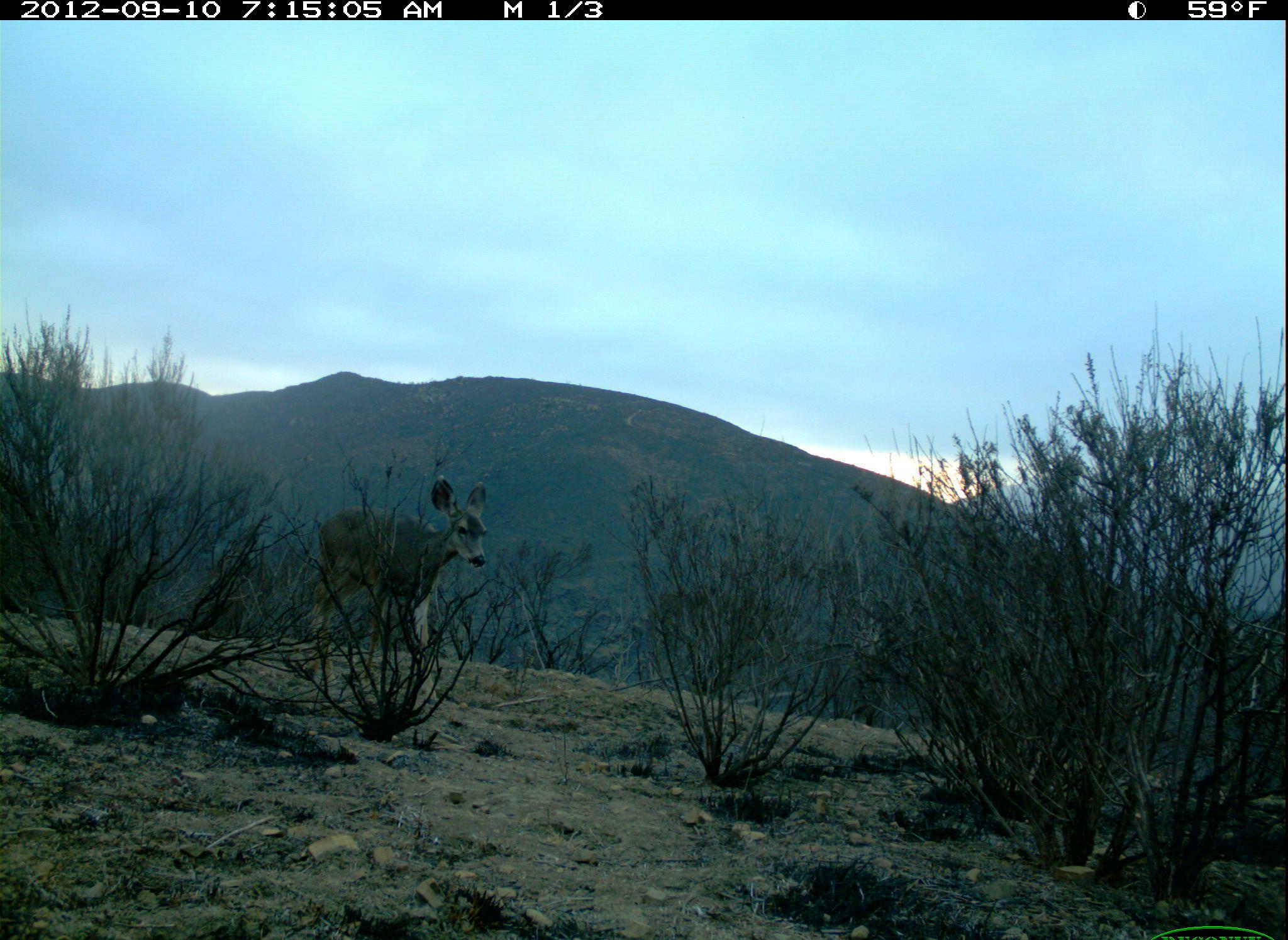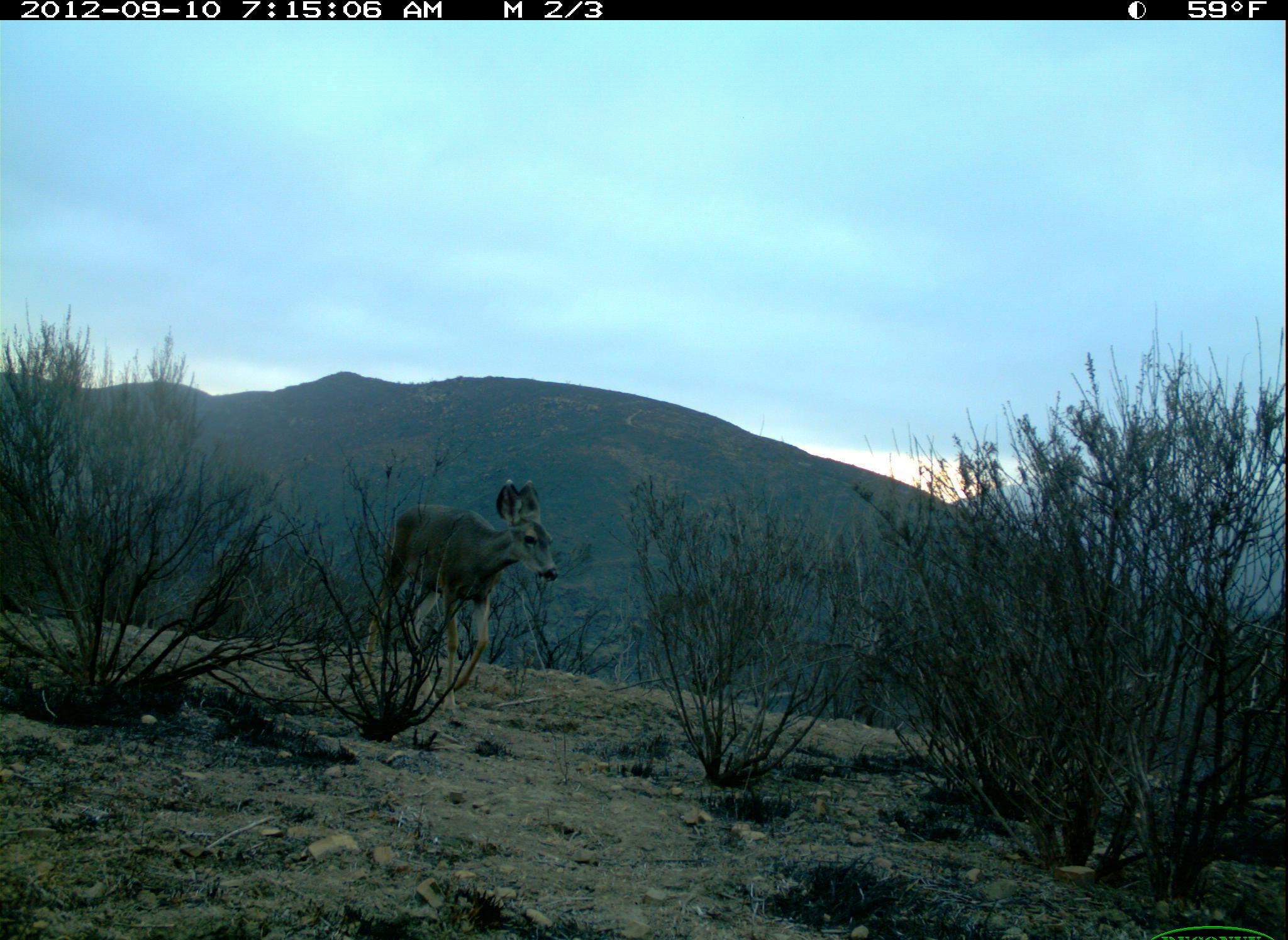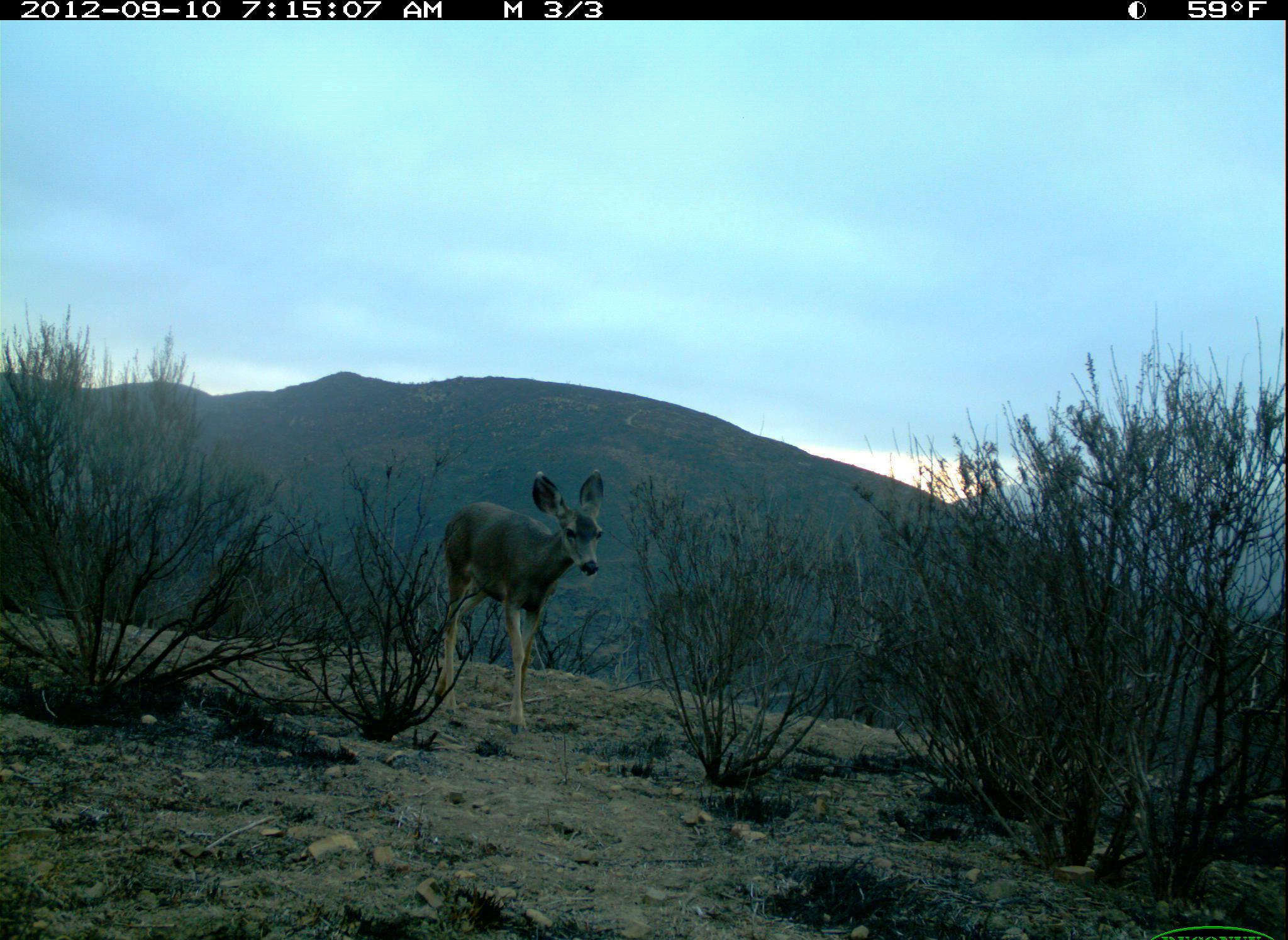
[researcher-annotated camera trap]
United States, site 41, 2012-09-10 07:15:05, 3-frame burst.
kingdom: Animalia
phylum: Chordata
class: Mammalia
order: Artiodactyla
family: Cervidae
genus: Odocoileus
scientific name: Odocoileus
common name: deer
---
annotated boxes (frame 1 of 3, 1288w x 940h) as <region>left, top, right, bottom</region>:
deer: <region>297, 473, 491, 709</region>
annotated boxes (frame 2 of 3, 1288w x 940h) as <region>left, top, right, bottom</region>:
deer: <region>355, 478, 557, 727</region>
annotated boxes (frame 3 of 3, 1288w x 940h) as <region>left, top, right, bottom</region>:
deer: <region>431, 469, 606, 735</region>